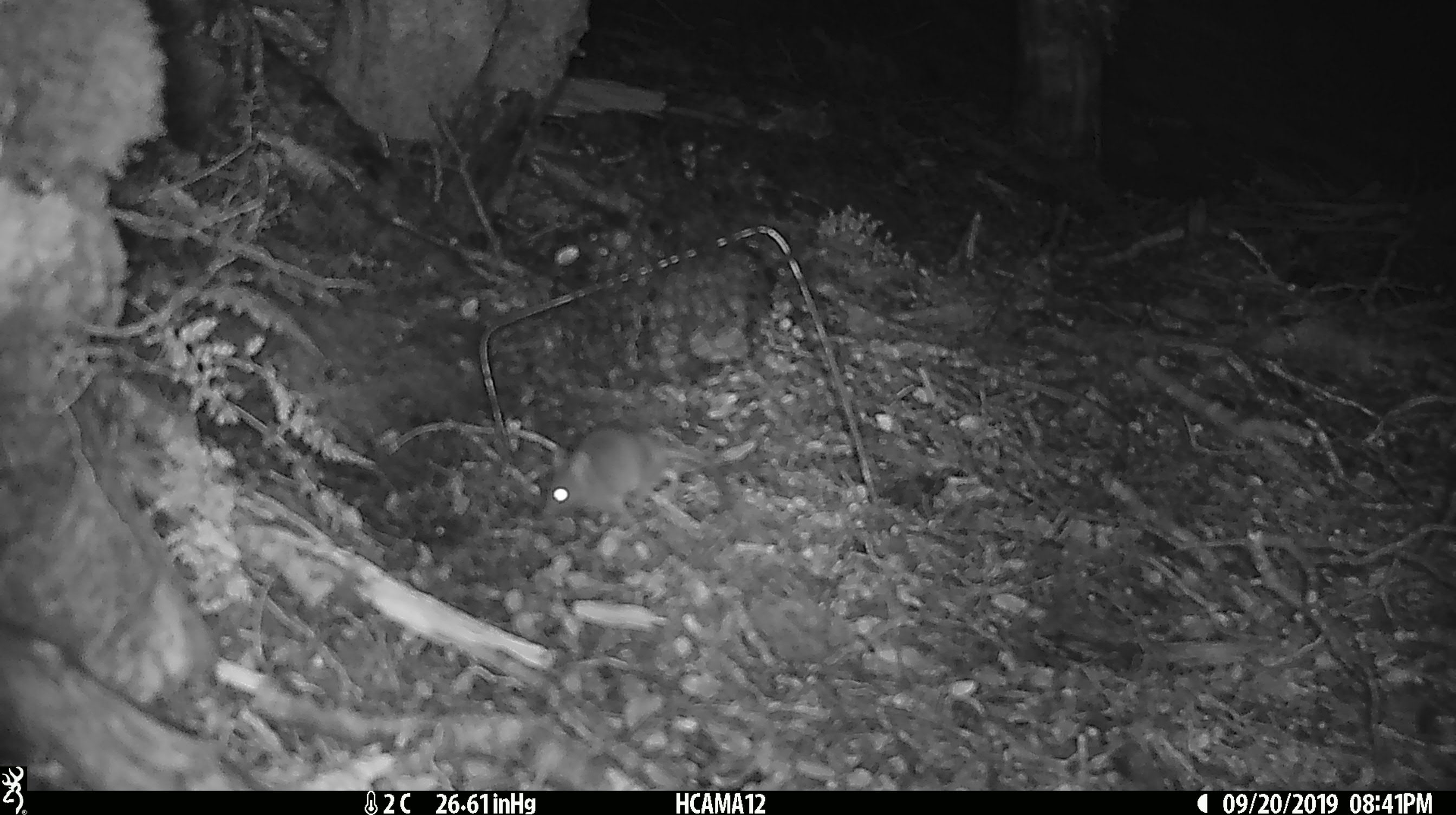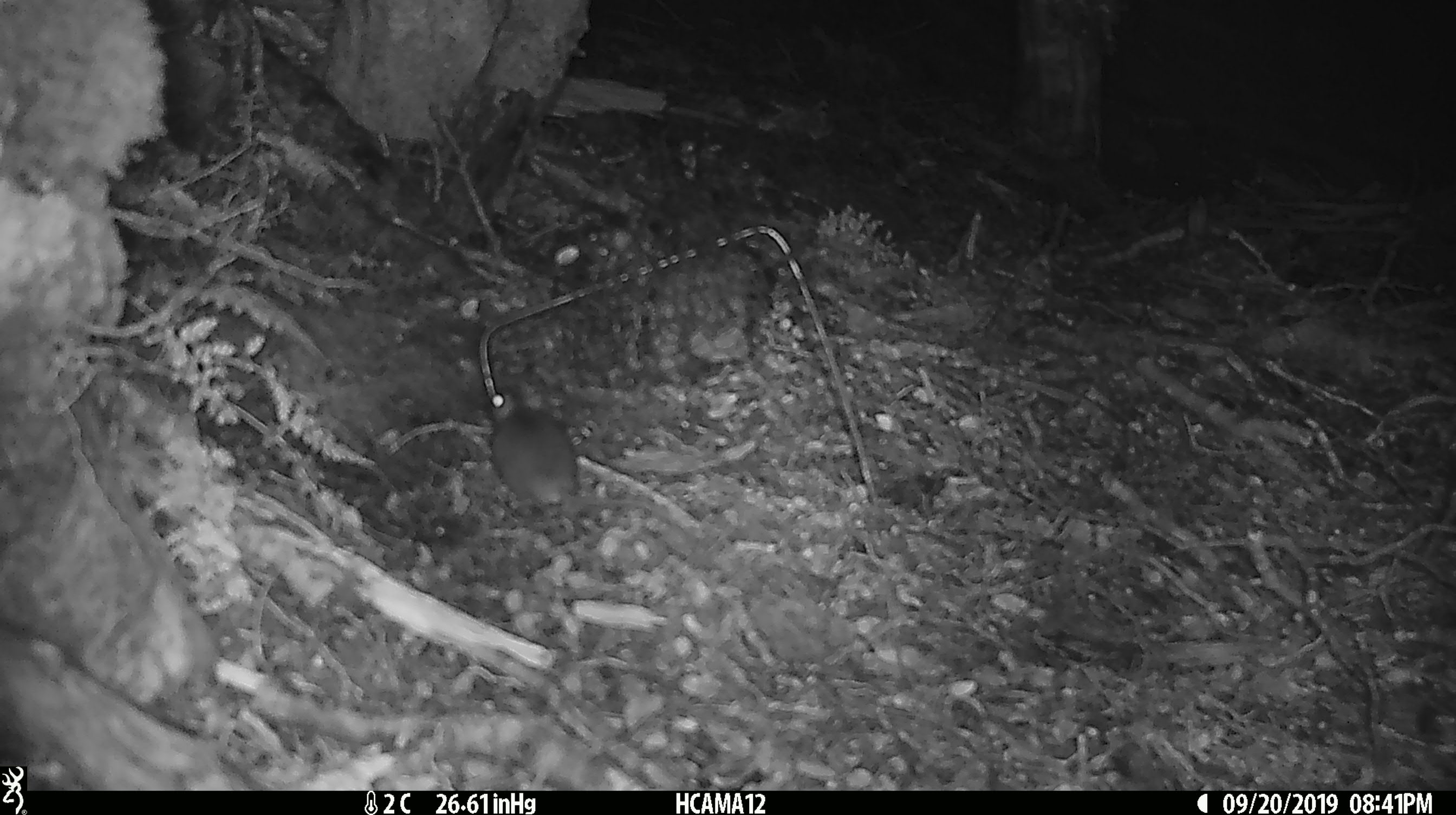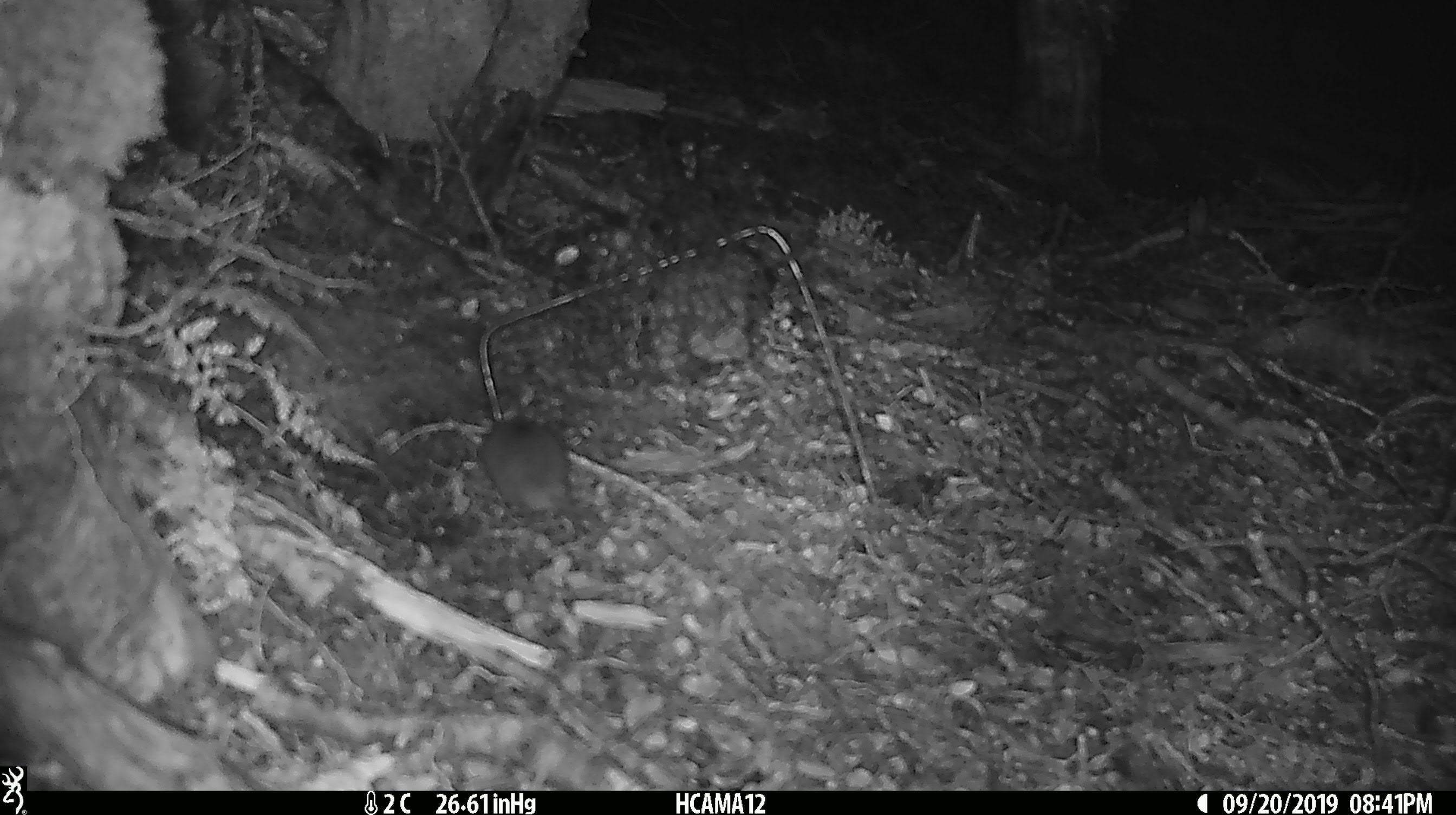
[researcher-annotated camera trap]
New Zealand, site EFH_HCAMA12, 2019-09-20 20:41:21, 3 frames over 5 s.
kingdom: Animalia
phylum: Chordata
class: Mammalia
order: Rodentia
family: Muridae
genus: Mus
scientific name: Mus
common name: mouse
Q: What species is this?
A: Mouse (Mus).